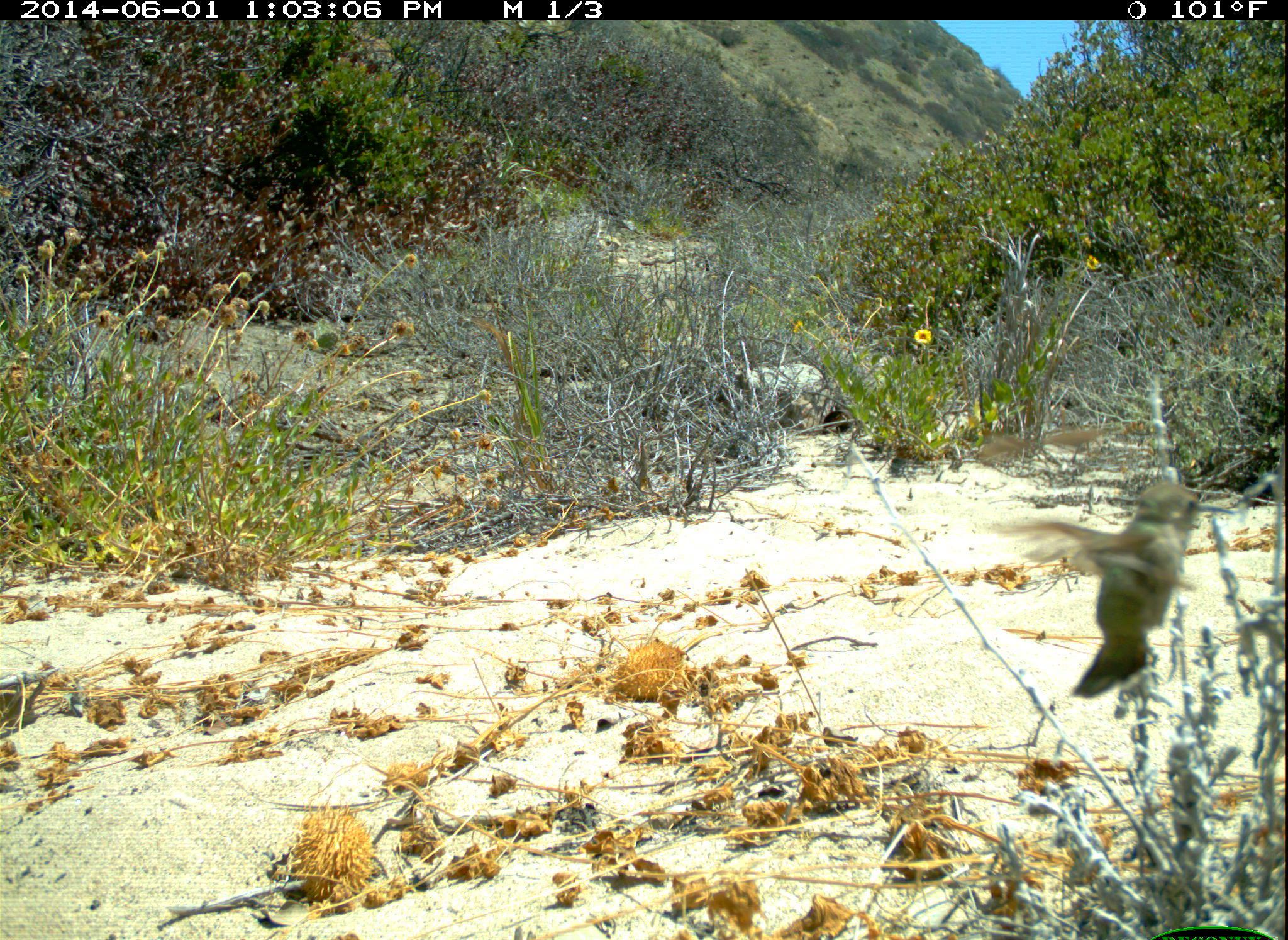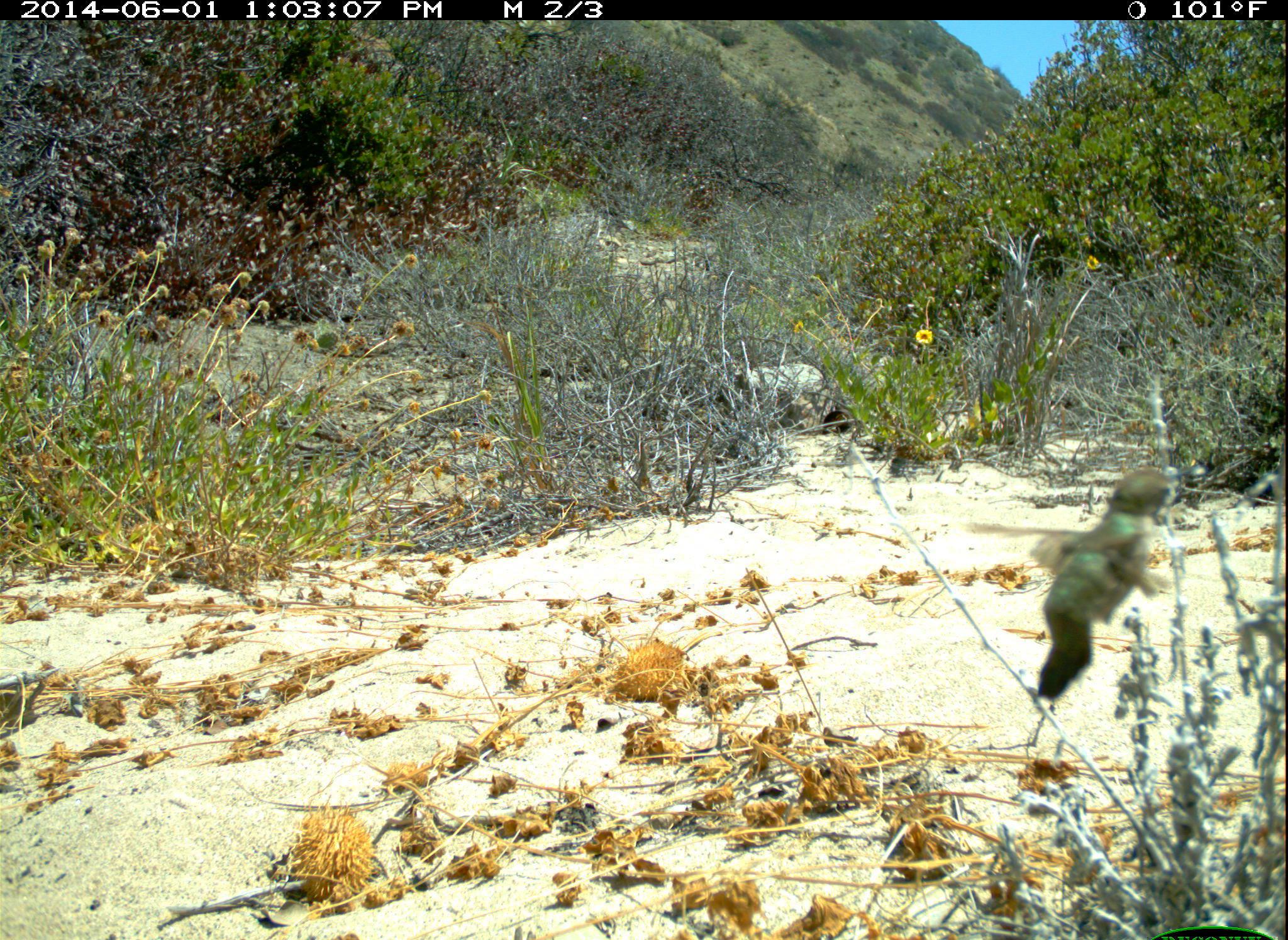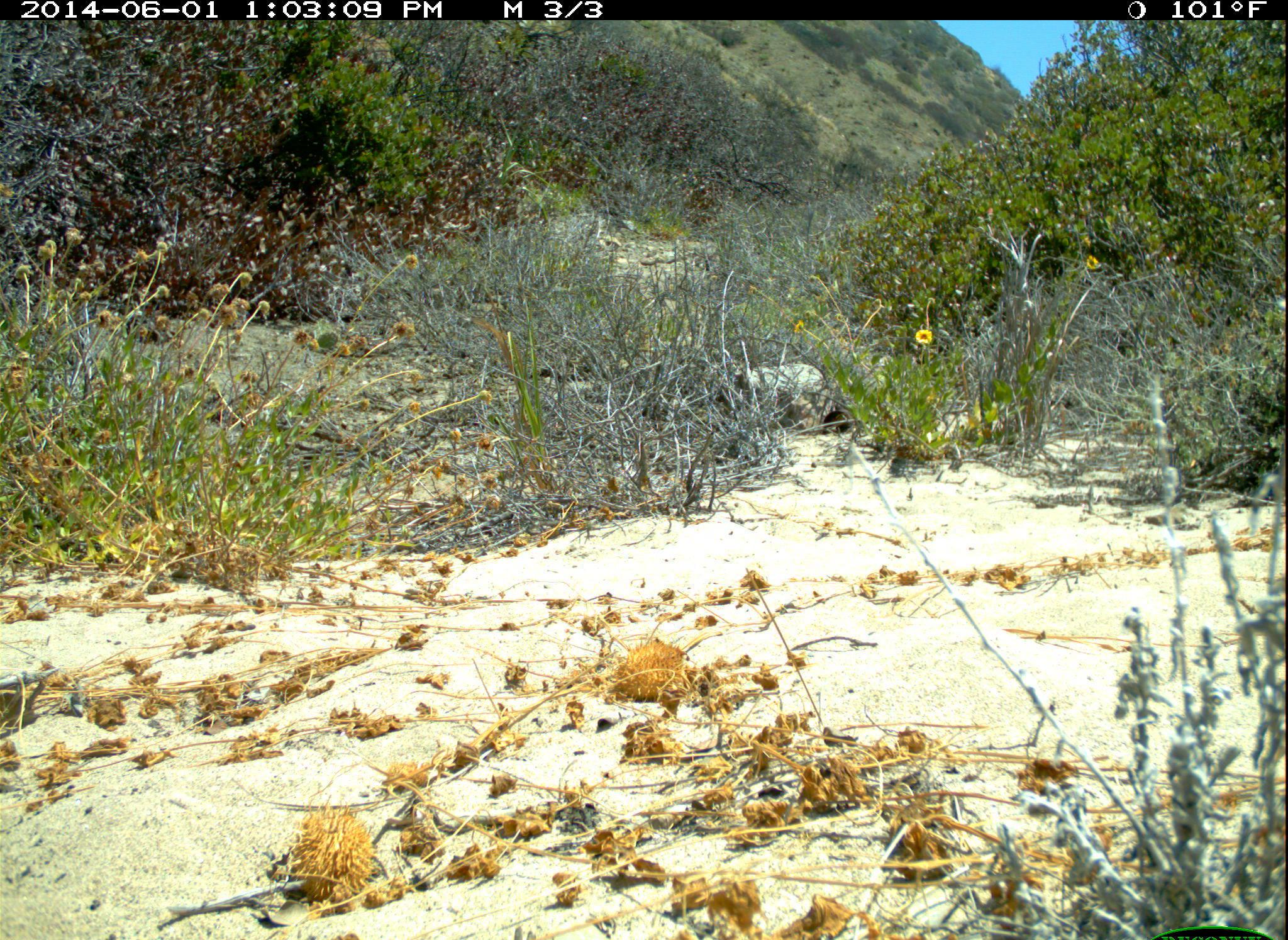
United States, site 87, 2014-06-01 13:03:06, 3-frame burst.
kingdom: Animalia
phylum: Chordata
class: Aves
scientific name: Aves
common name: bird